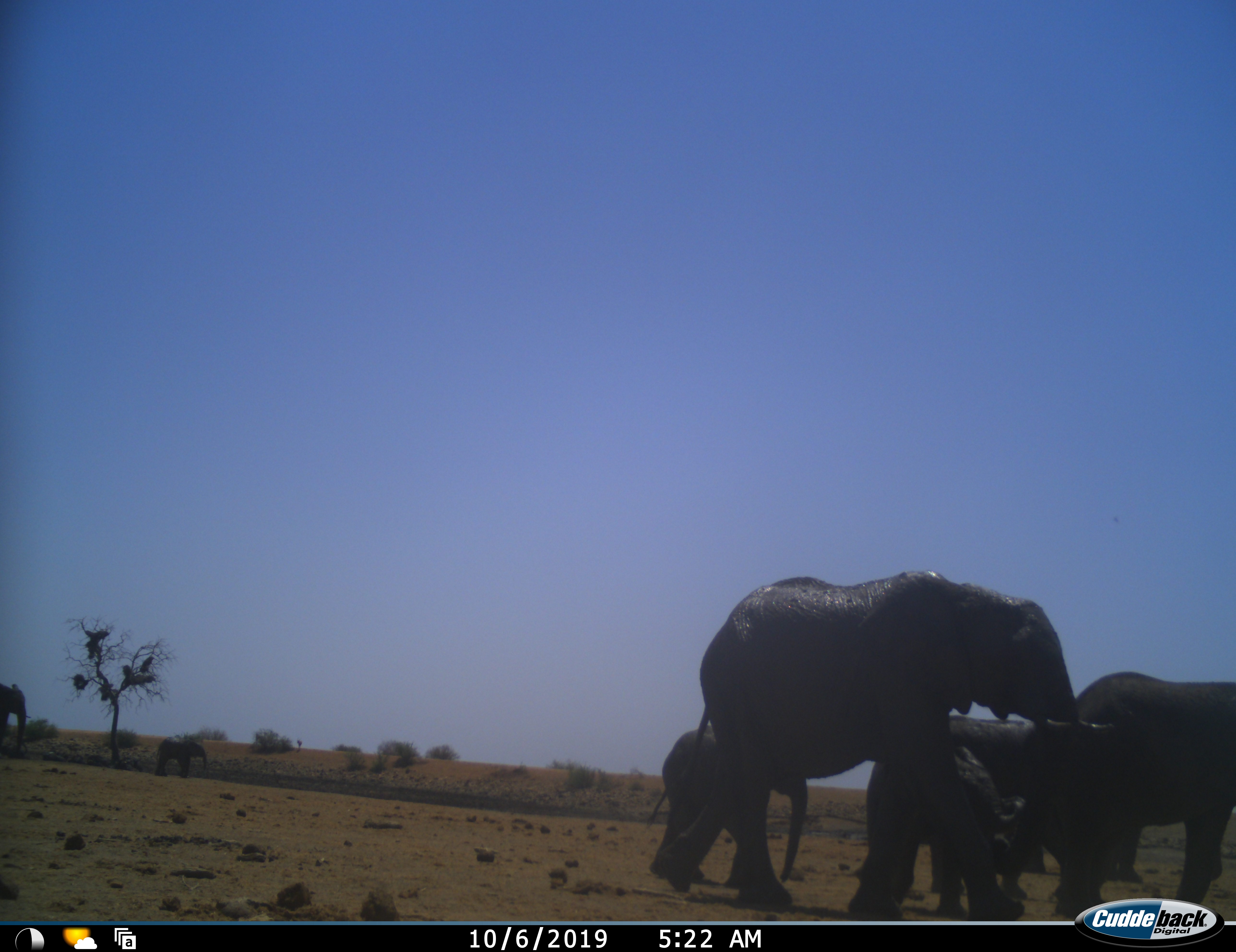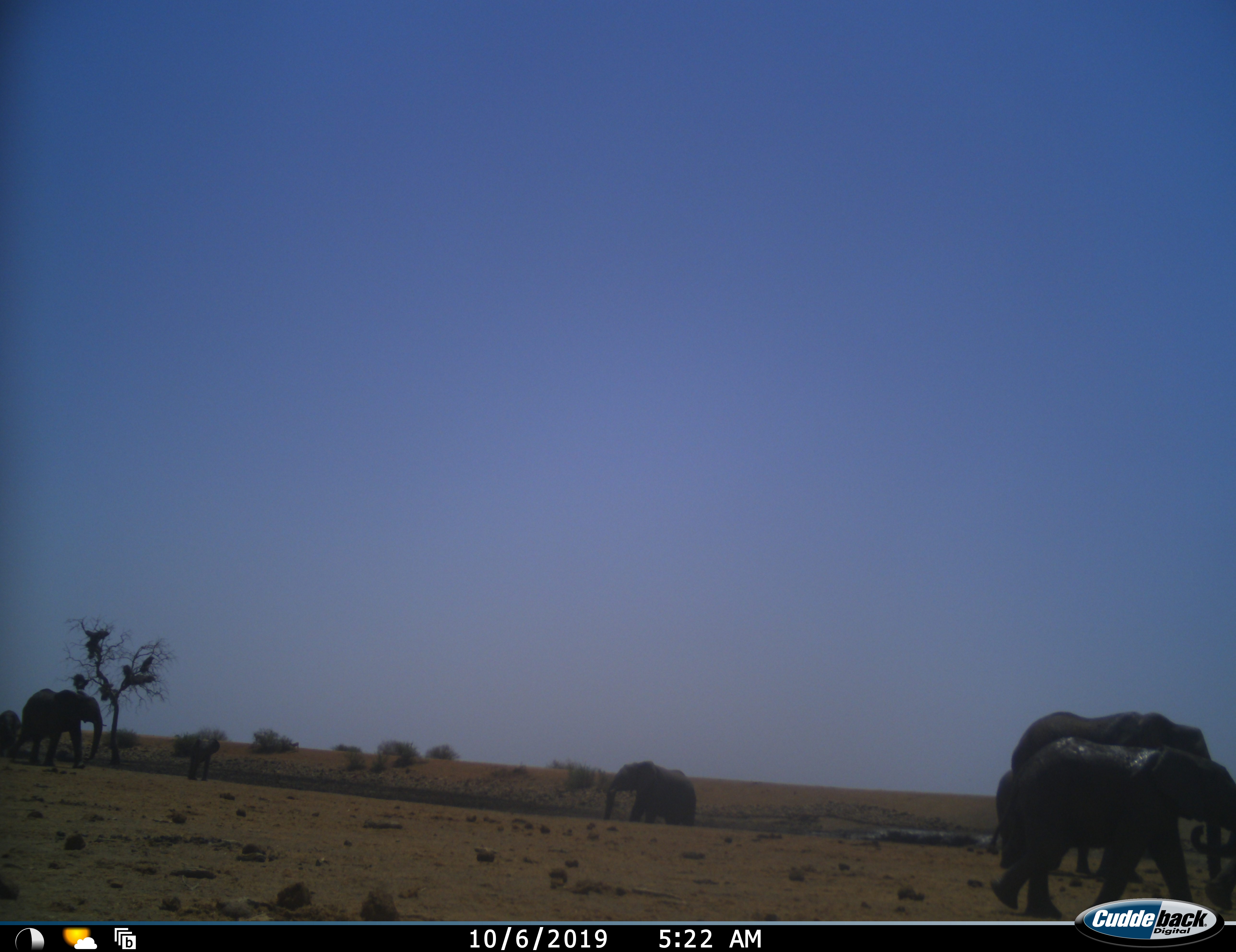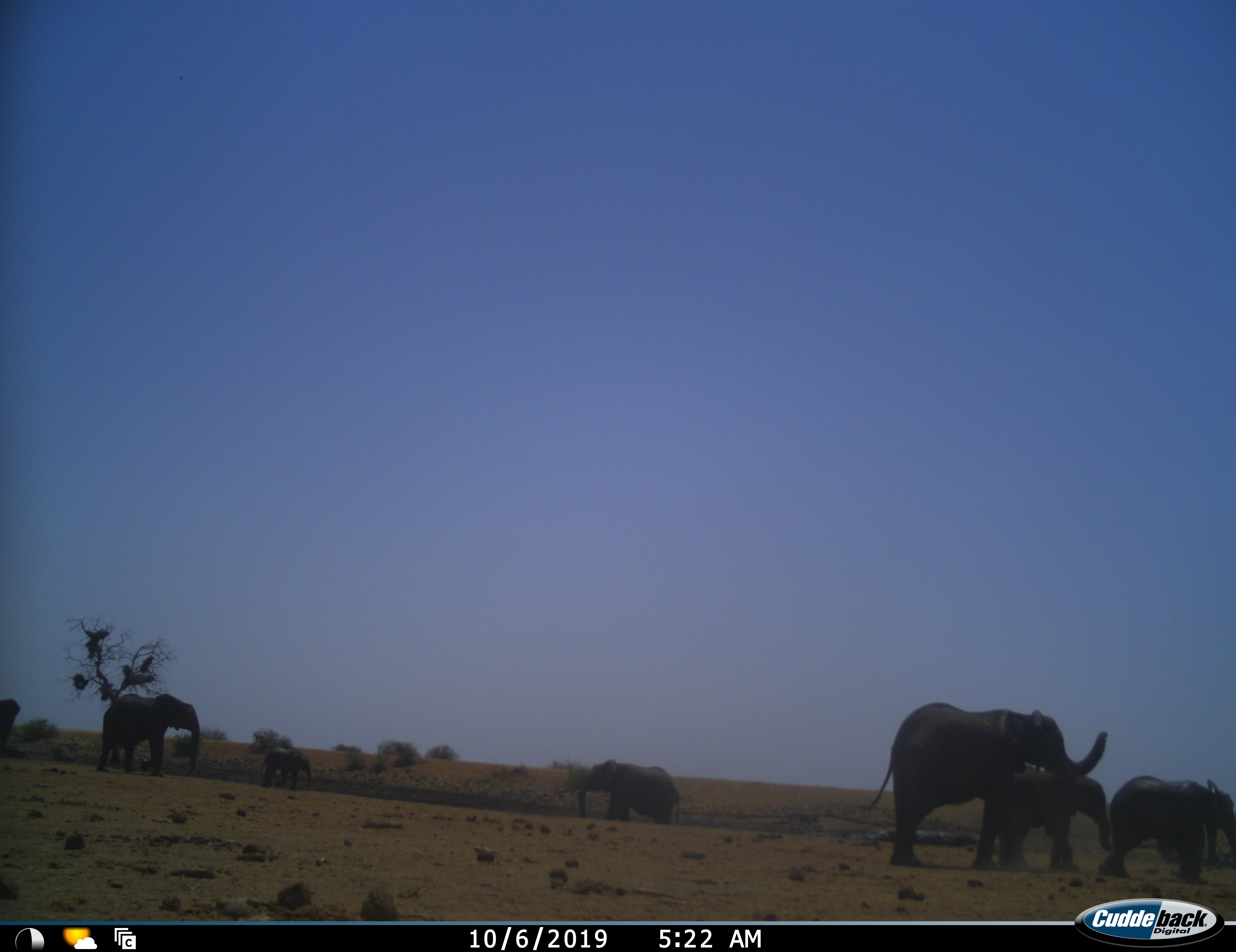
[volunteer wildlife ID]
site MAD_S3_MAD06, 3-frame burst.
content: unidentified animal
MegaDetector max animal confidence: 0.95